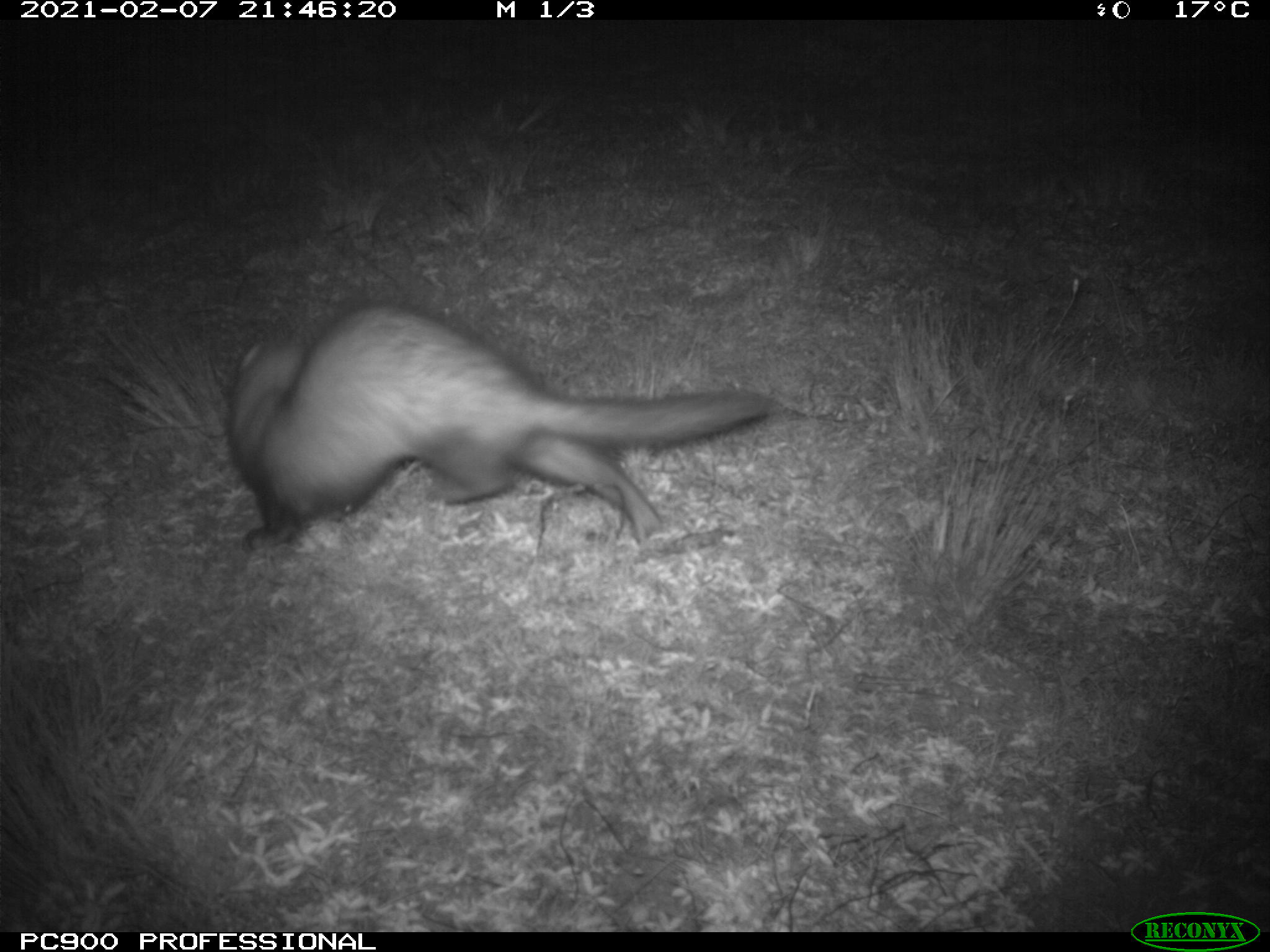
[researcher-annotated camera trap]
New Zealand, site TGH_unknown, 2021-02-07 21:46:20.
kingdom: Animalia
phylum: Chordata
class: Mammalia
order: Carnivora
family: Mustelidae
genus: Mustela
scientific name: Mustela furo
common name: ferret